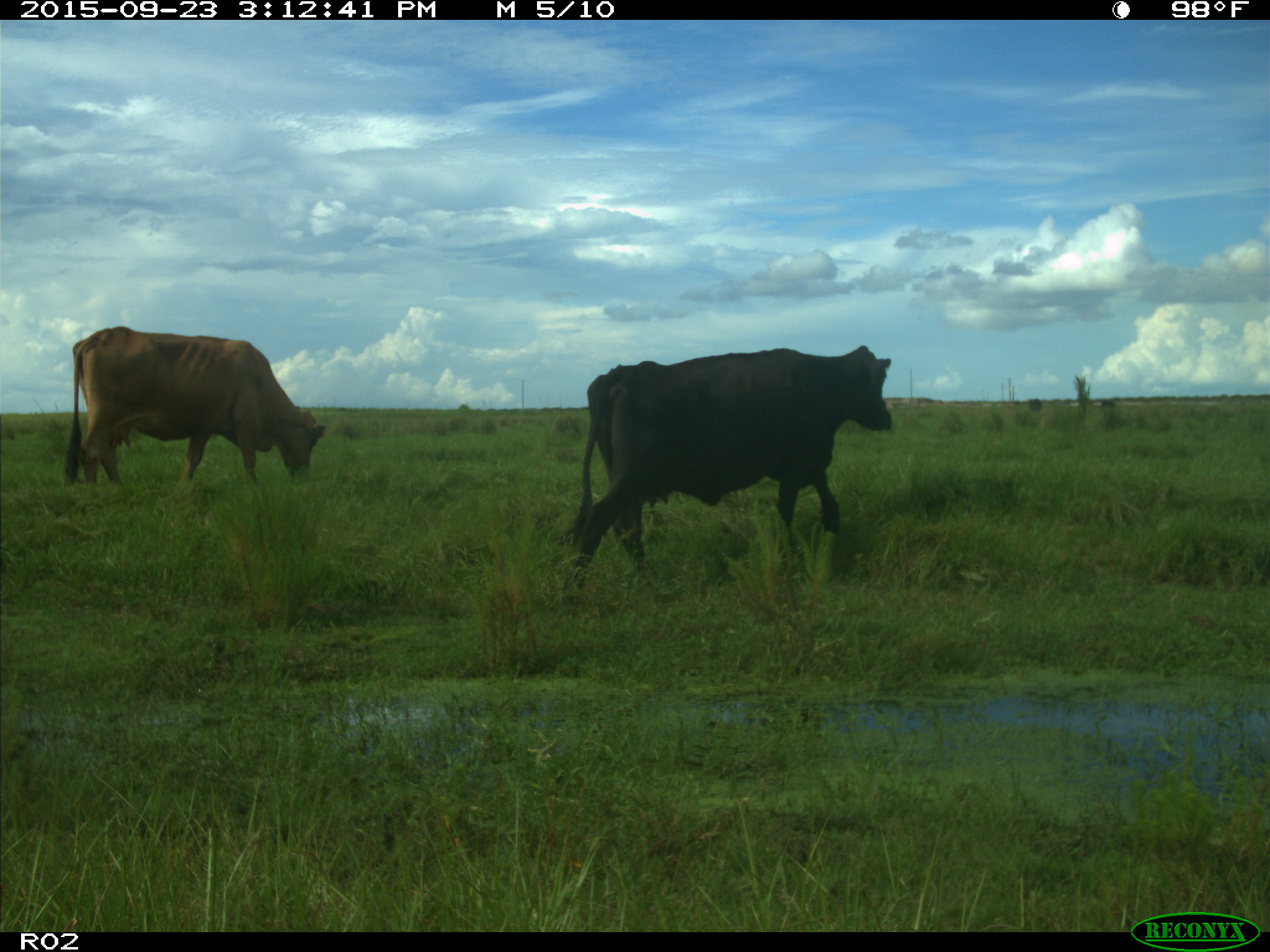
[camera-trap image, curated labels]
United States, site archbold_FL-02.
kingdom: Animalia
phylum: Chordata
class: Mammalia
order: Artiodactyla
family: Bovidae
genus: Bos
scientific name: Bos taurus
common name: domestic cow